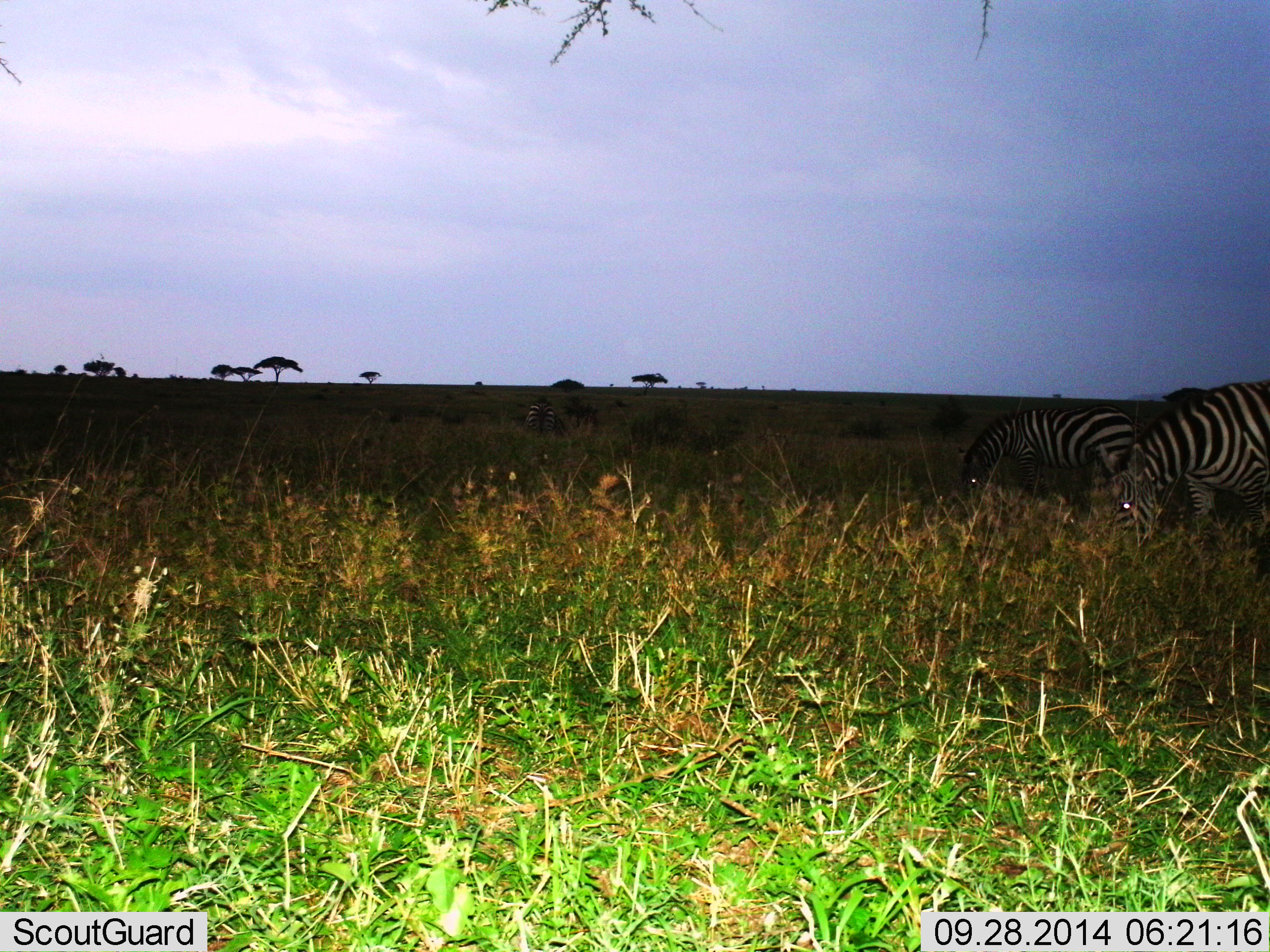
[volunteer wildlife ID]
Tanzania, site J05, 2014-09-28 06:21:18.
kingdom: Animalia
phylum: Chordata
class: Mammalia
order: Perissodactyla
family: Equidae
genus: Equus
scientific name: Equus quagga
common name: plains zebra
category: zebra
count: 2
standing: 20%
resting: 0%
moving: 0%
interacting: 0%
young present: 0%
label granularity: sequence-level